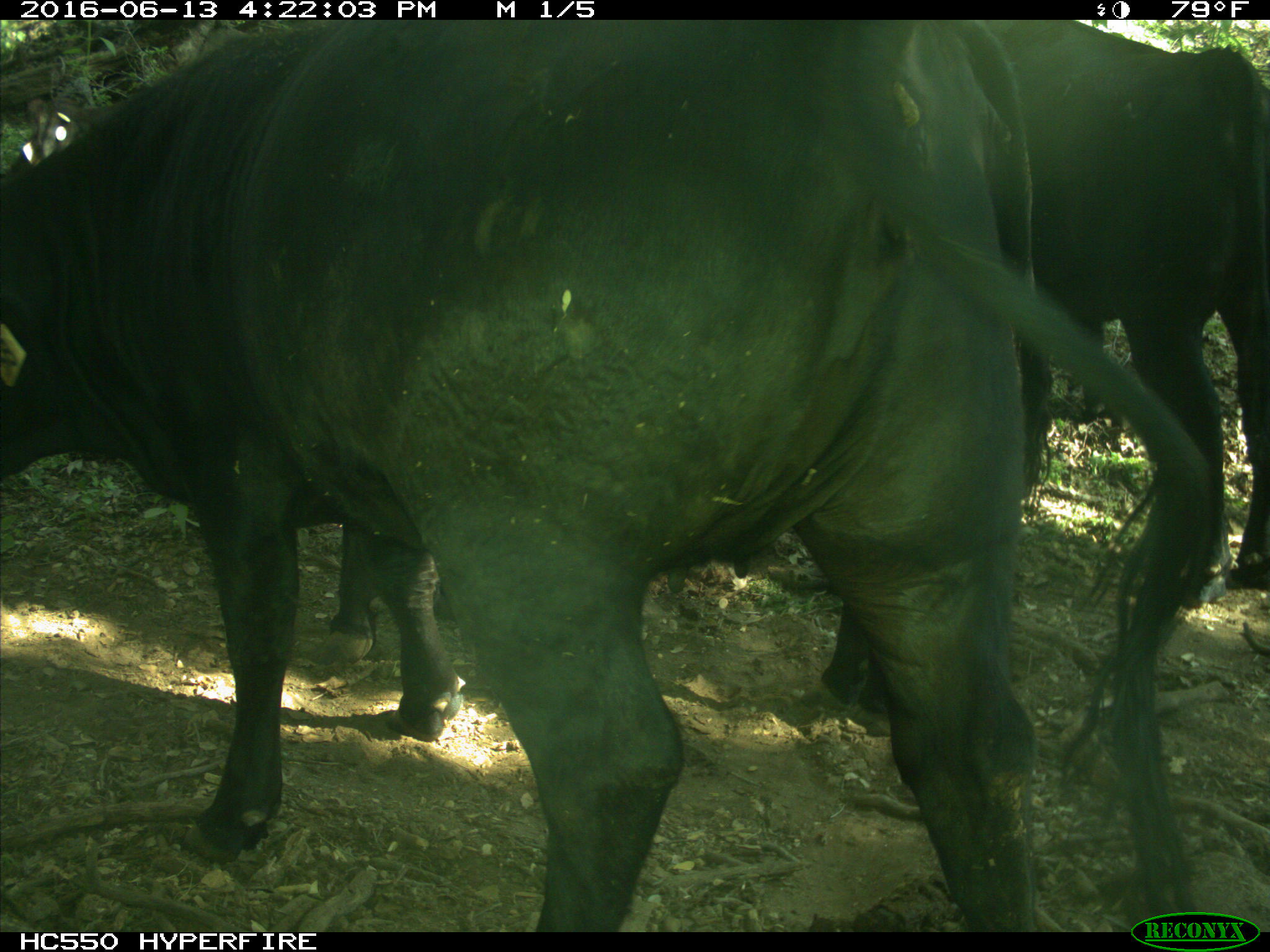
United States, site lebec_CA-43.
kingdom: Animalia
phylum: Chordata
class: Mammalia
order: Artiodactyla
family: Bovidae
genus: Bos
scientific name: Bos taurus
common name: domestic cow